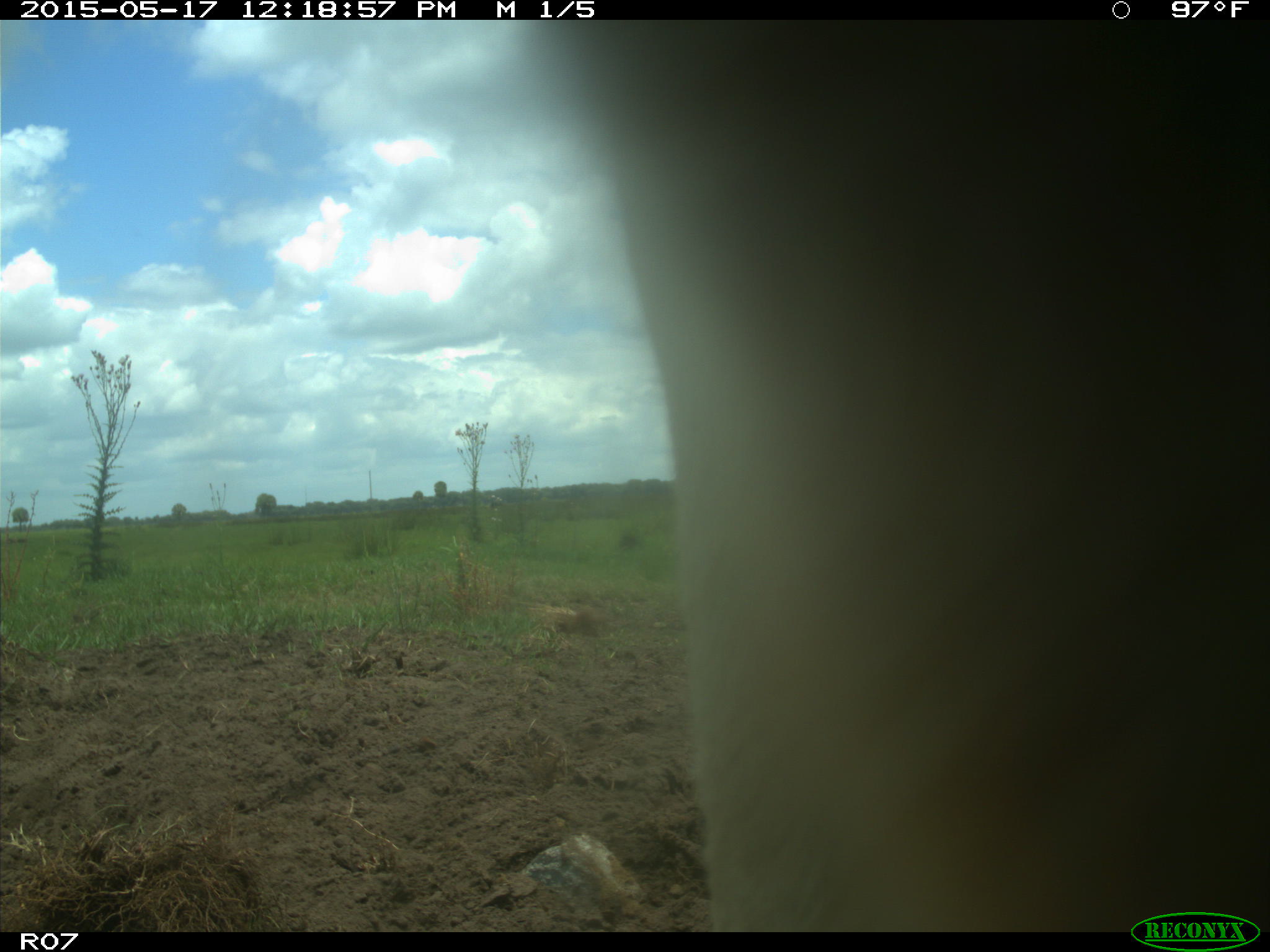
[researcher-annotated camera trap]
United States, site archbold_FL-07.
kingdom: Animalia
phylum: Chordata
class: Mammalia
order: Artiodactyla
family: Bovidae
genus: Bos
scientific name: Bos taurus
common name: domestic cow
Bos taurus (domestic cow).